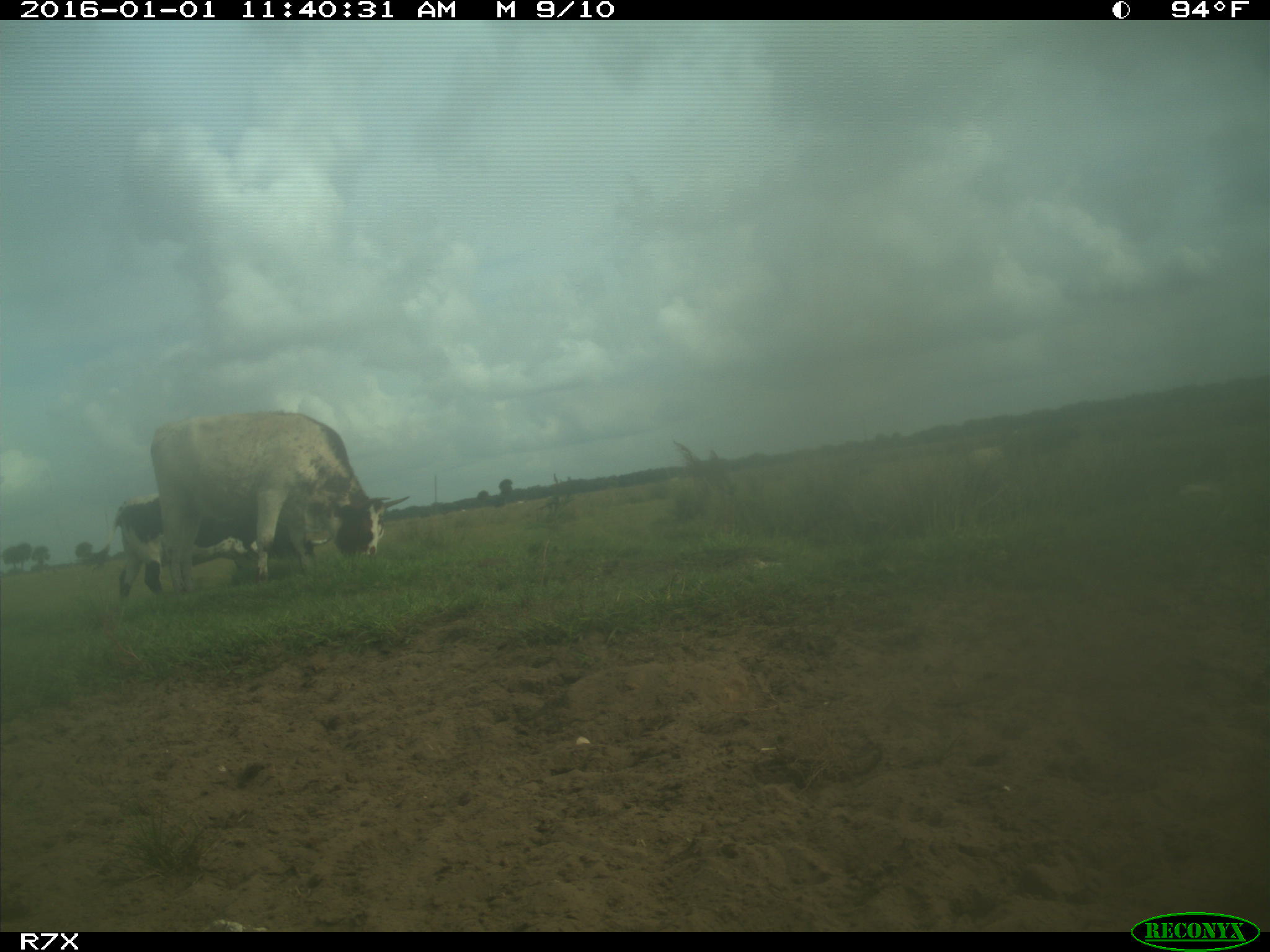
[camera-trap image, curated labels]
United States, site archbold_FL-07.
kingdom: Animalia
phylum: Chordata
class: Mammalia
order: Artiodactyla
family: Bovidae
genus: Bos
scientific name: Bos taurus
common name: domestic cow